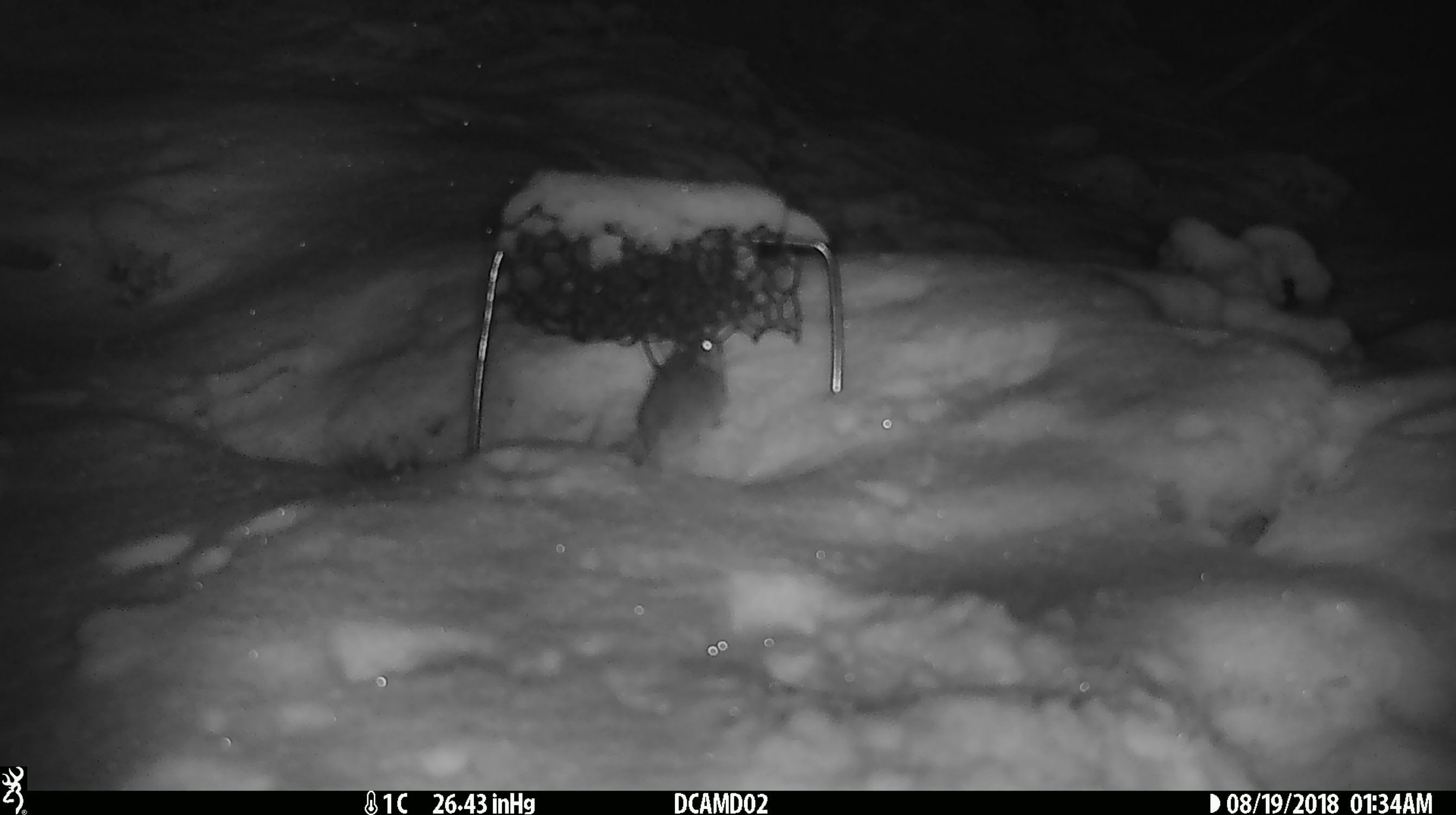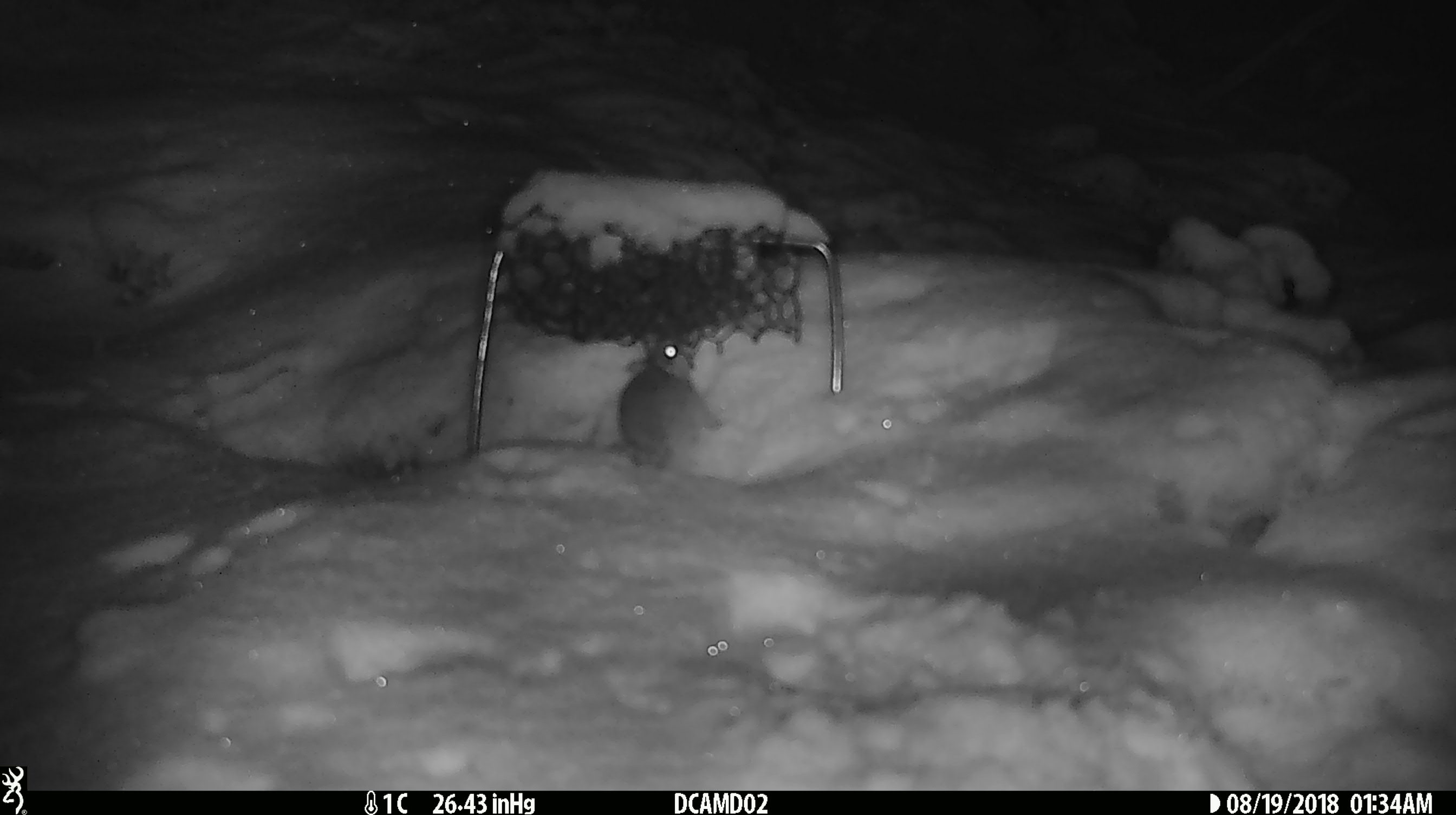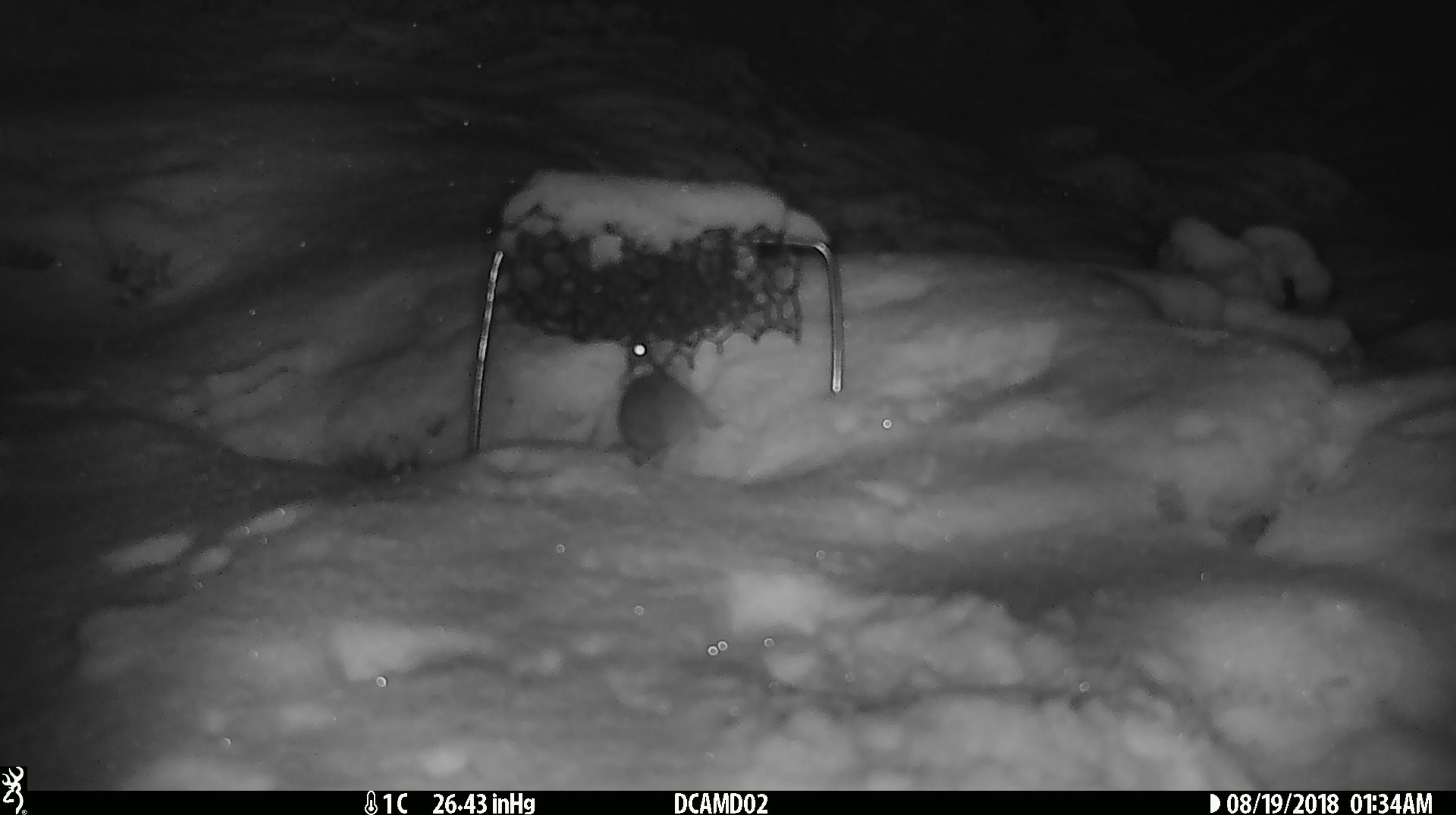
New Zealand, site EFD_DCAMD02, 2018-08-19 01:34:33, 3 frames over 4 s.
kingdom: Animalia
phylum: Chordata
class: Mammalia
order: Rodentia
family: Muridae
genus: Mus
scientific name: Mus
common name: mouse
Mouse (Mus).